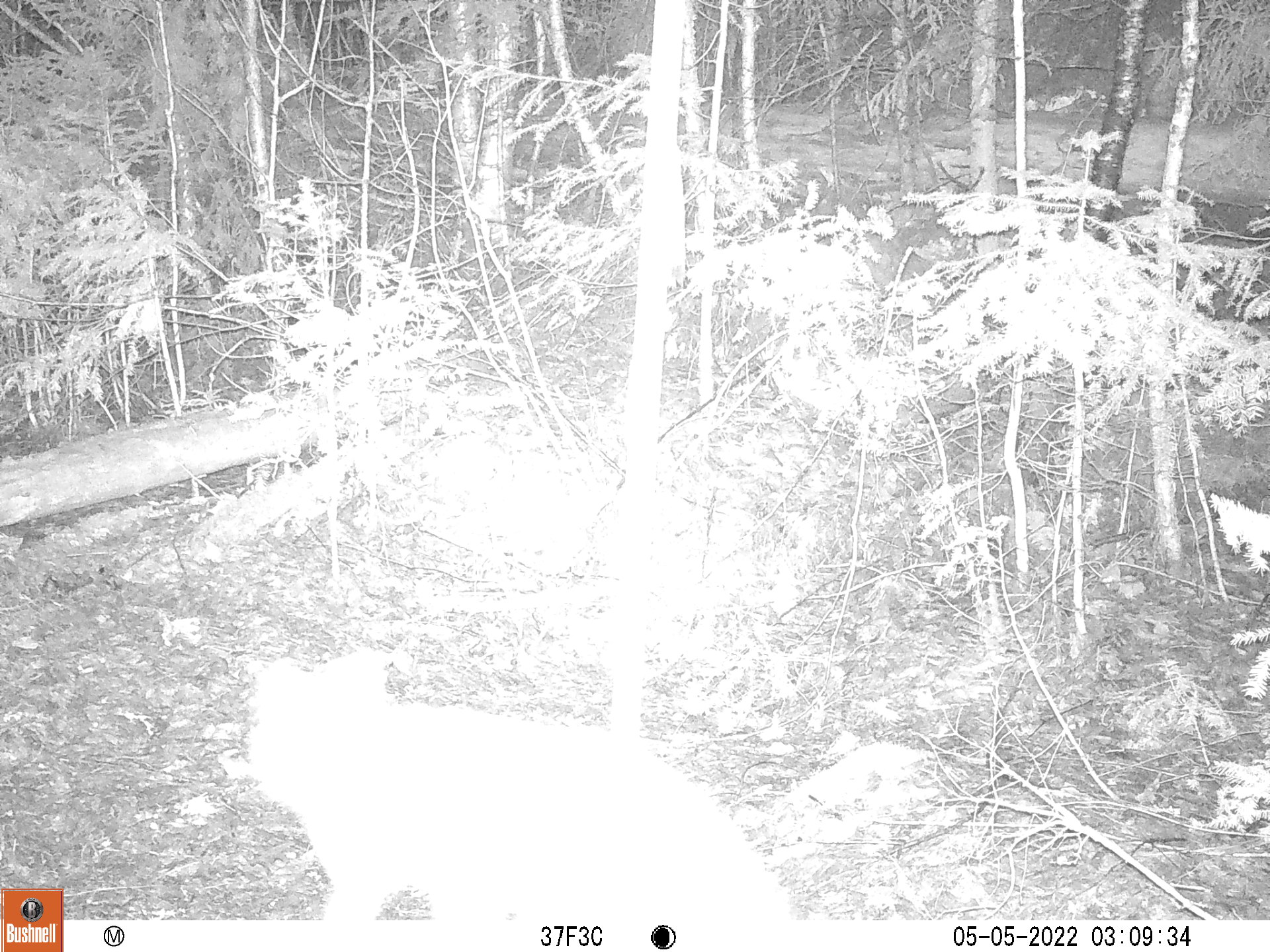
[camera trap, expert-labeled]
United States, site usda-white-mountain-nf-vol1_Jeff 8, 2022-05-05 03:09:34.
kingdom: Animalia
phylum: Chordata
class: Mammalia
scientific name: Mammalia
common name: mammal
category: mammal sp.